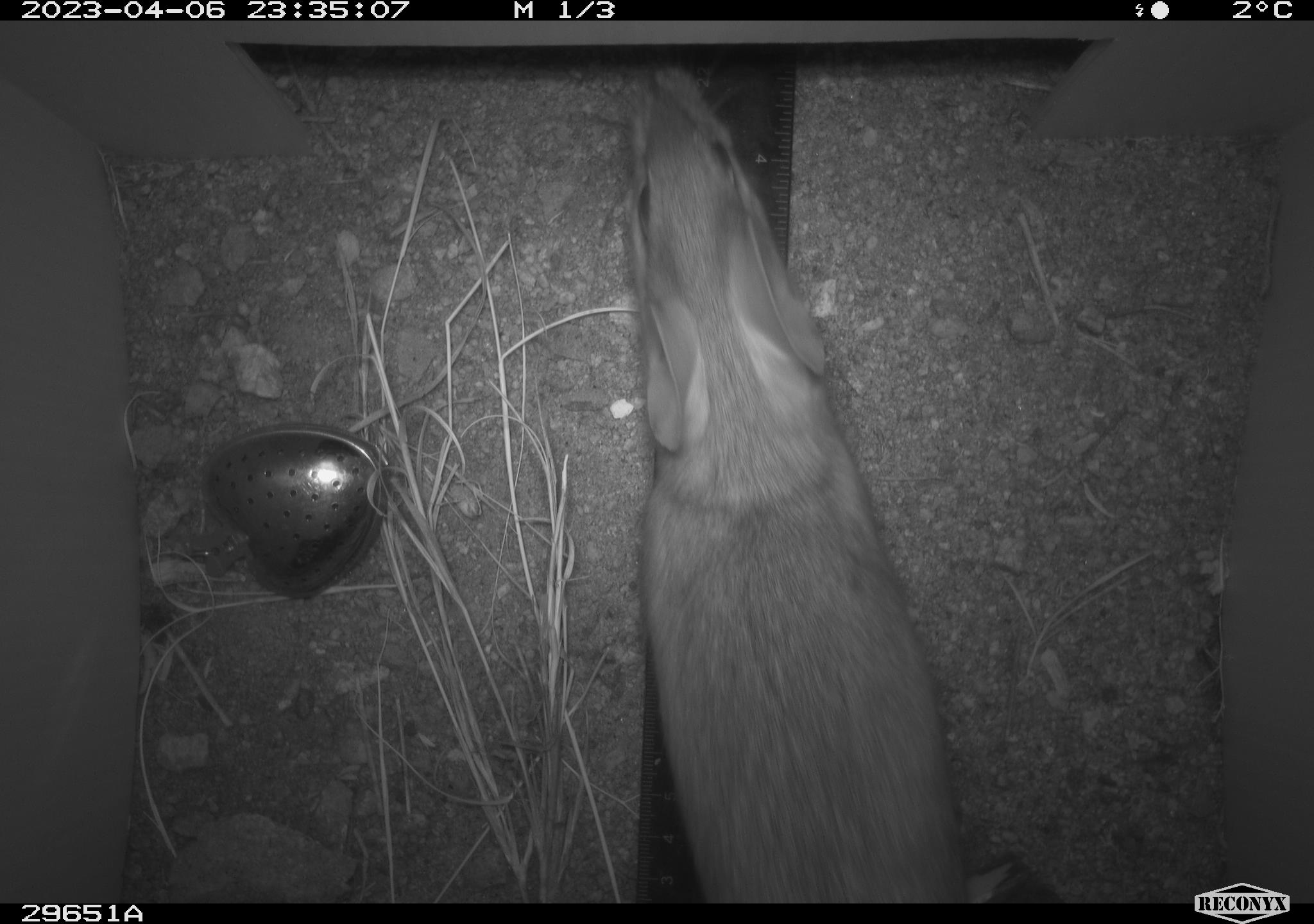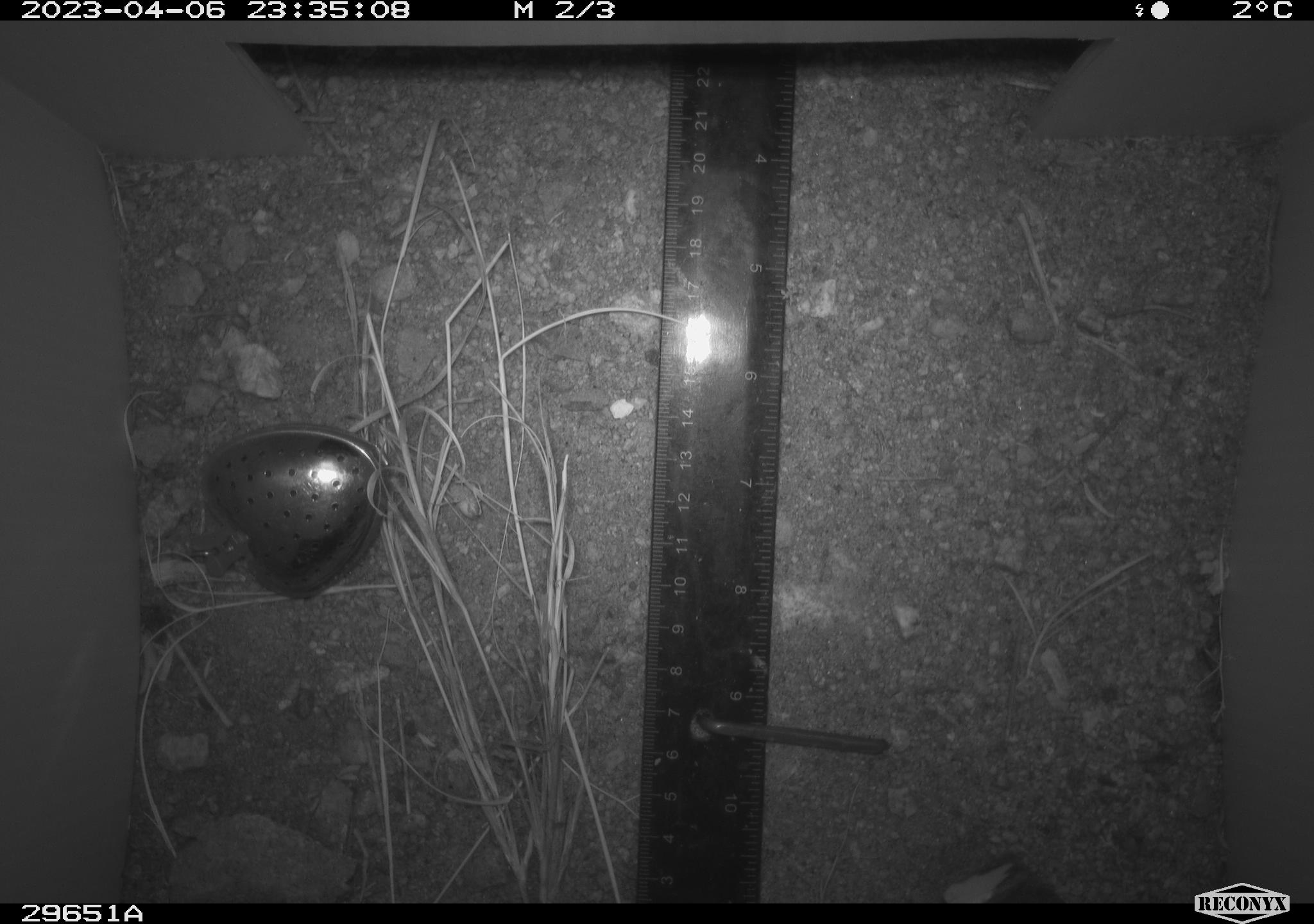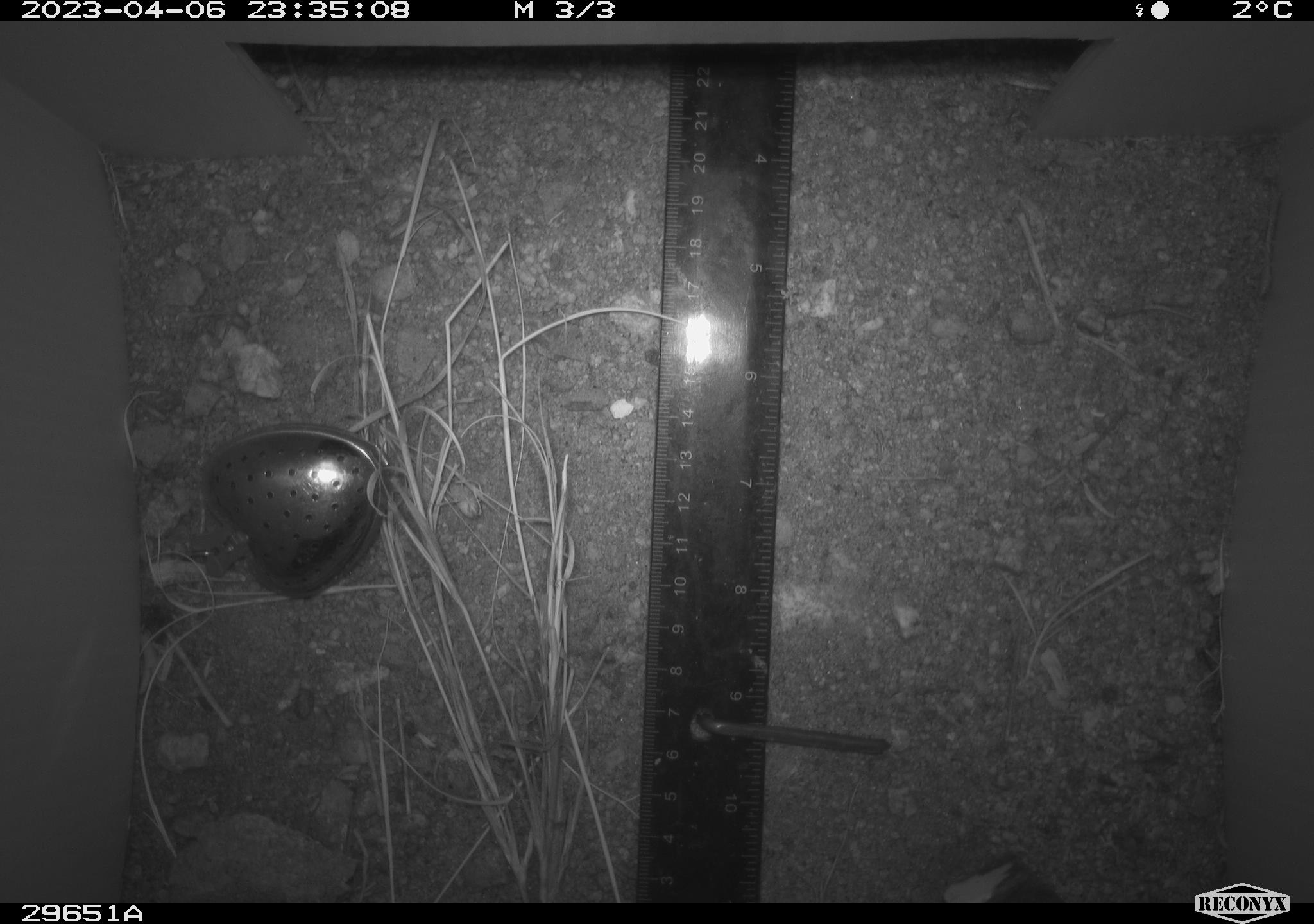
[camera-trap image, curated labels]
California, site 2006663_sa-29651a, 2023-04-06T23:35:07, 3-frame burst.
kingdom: Animalia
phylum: Chordata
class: Mammalia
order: Rodentia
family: Cricetidae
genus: Neotoma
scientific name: Neotoma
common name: pack rat or woodrat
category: neotoma species